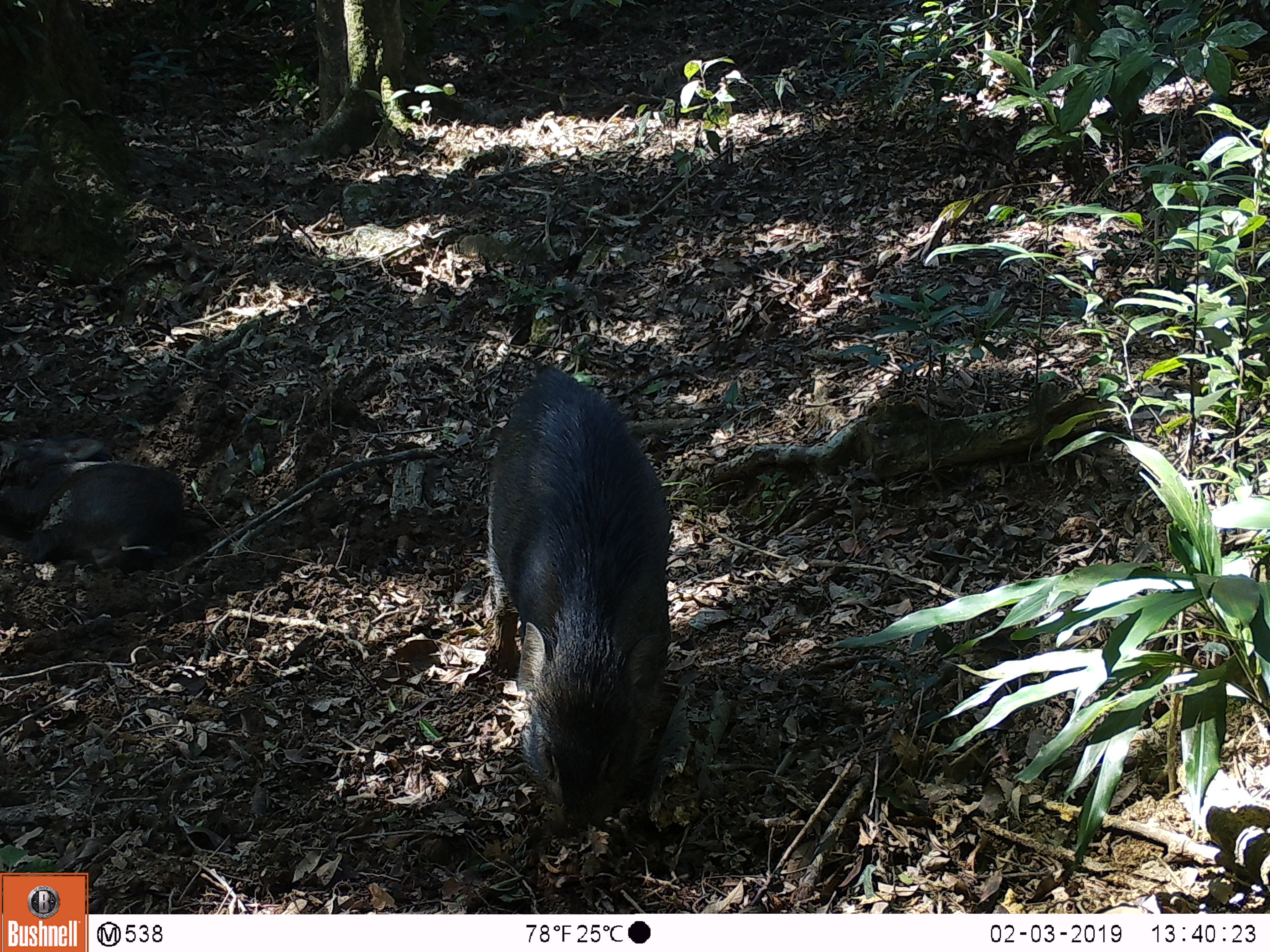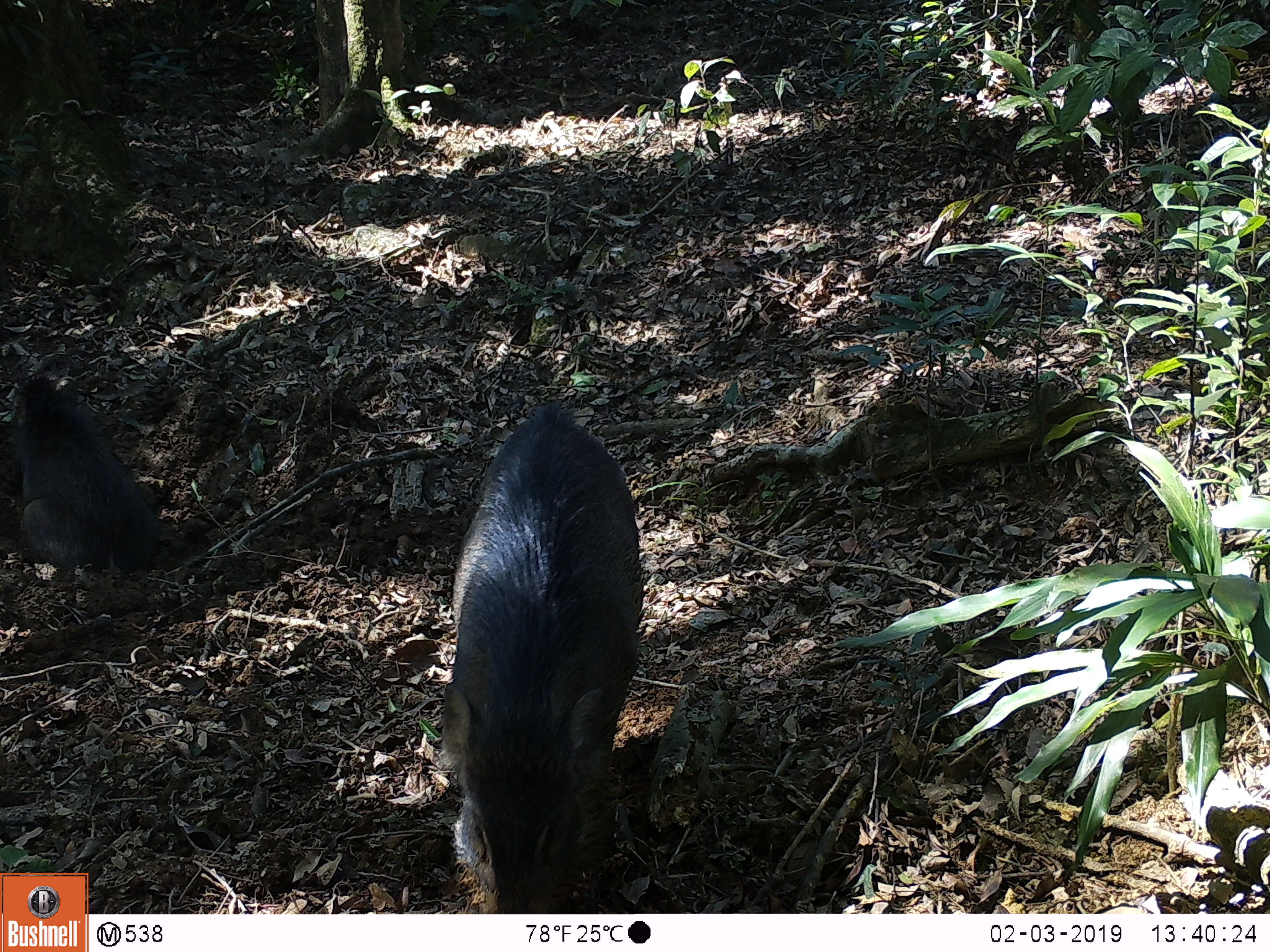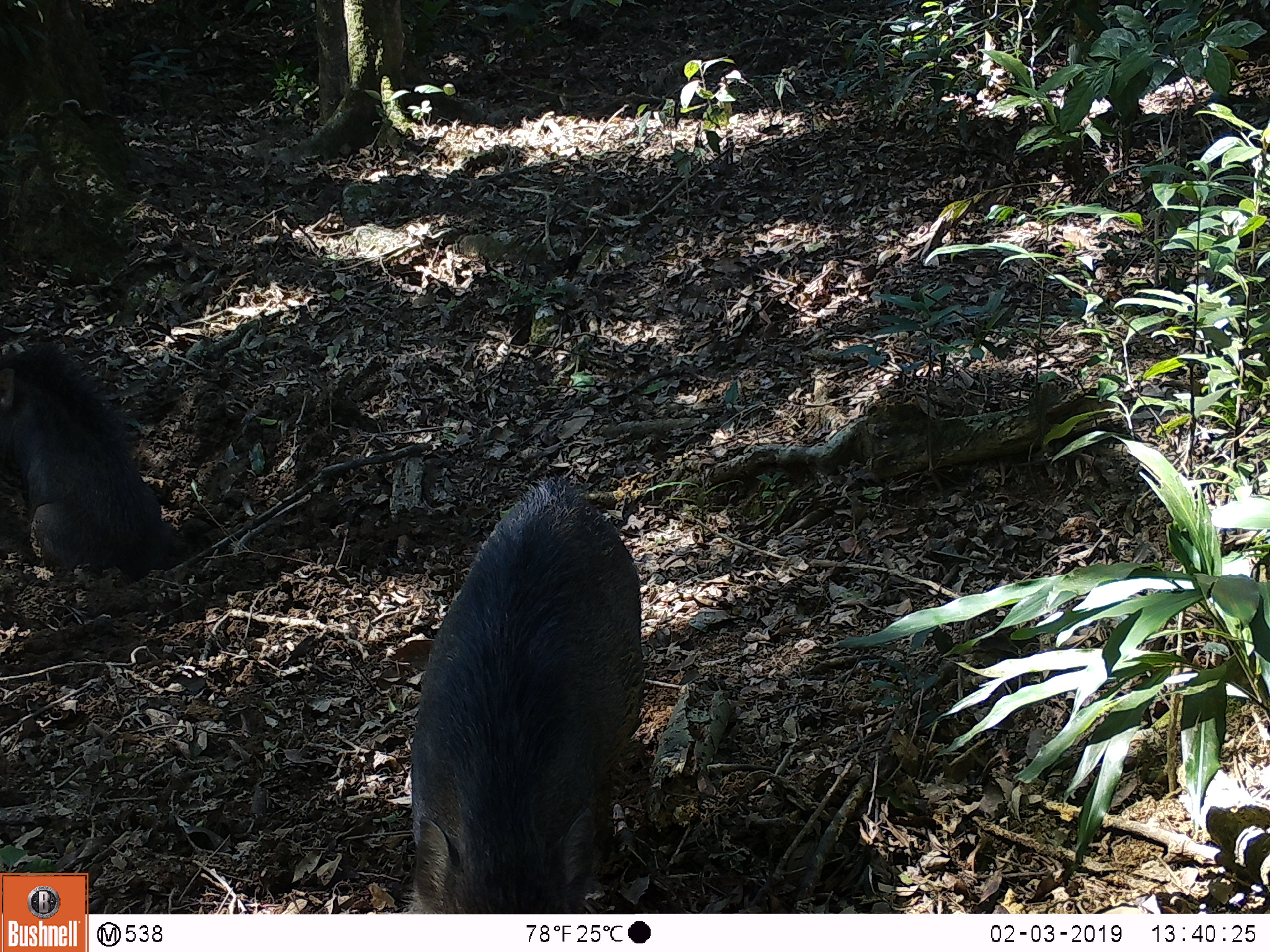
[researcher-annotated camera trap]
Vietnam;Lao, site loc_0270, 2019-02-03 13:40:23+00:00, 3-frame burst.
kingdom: Animalia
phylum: Chordata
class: Mammalia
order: Artiodactyla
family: Suidae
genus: Sus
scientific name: Sus scrofa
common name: eurasian wild pig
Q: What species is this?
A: Eurasian wild pig (Sus scrofa).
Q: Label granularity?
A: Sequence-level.